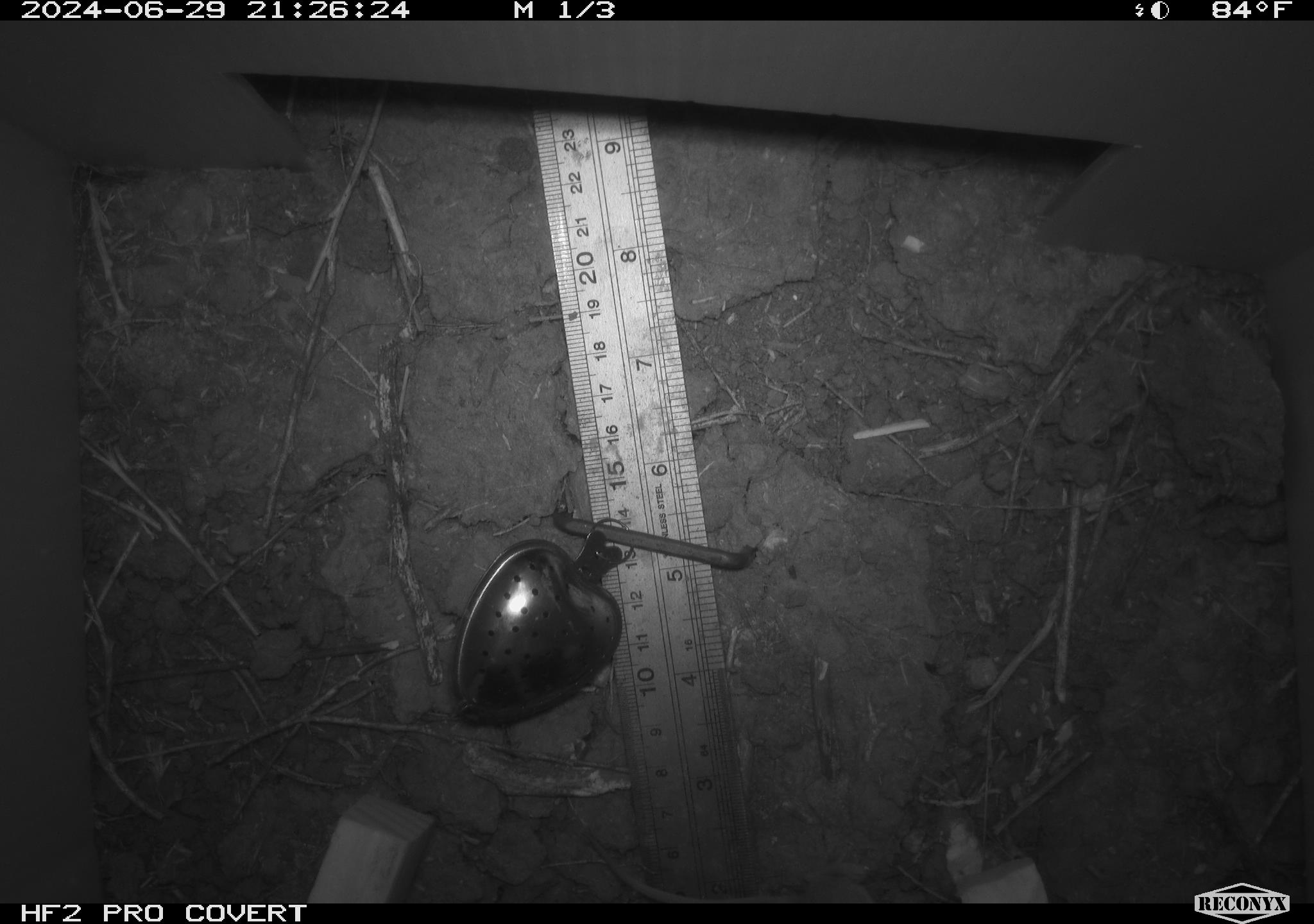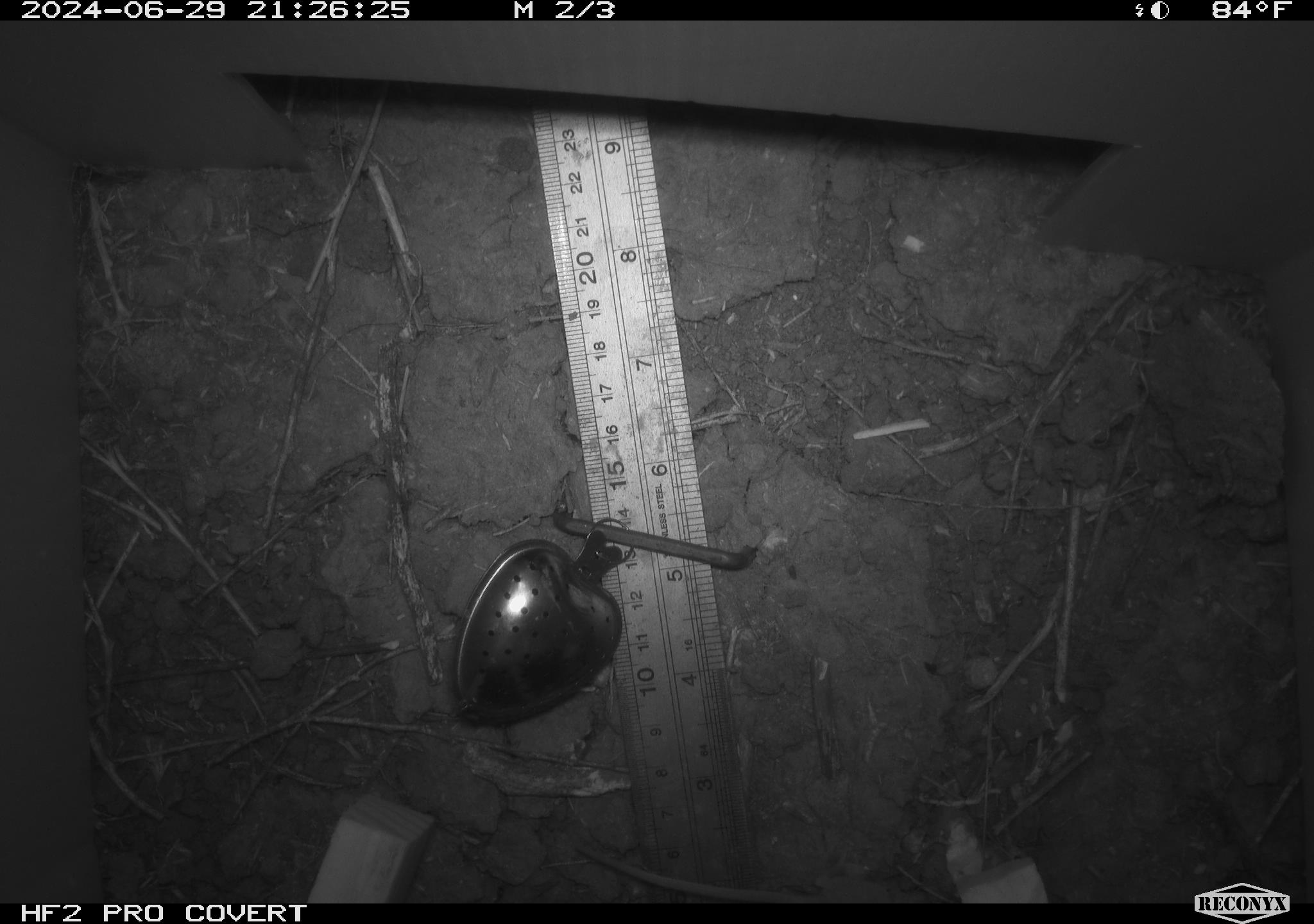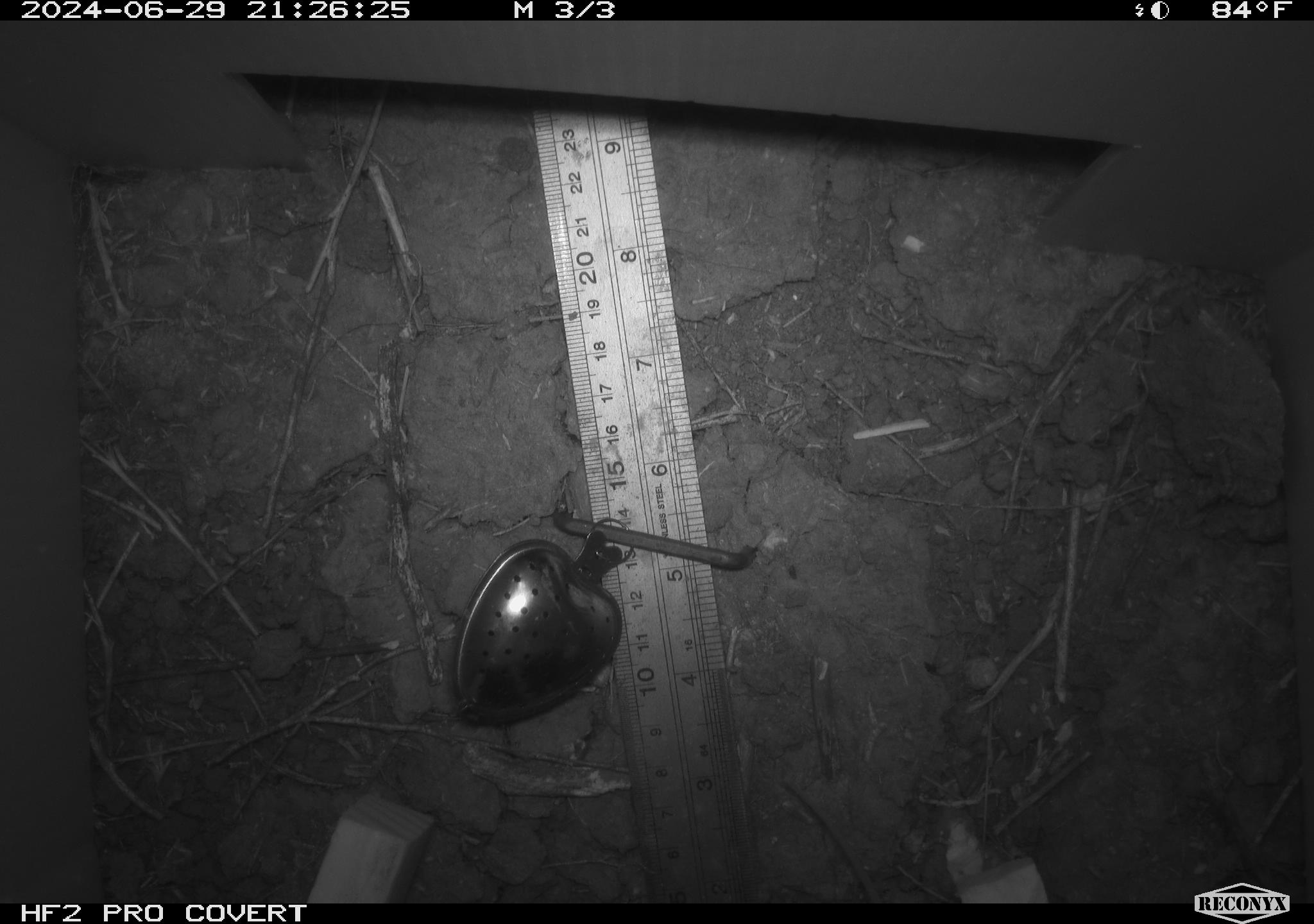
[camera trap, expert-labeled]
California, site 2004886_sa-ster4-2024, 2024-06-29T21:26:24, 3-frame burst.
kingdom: Animalia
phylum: Chordata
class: Mammalia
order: Rodentia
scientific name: Rodentia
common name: mouse species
Mouse species (Rodentia).